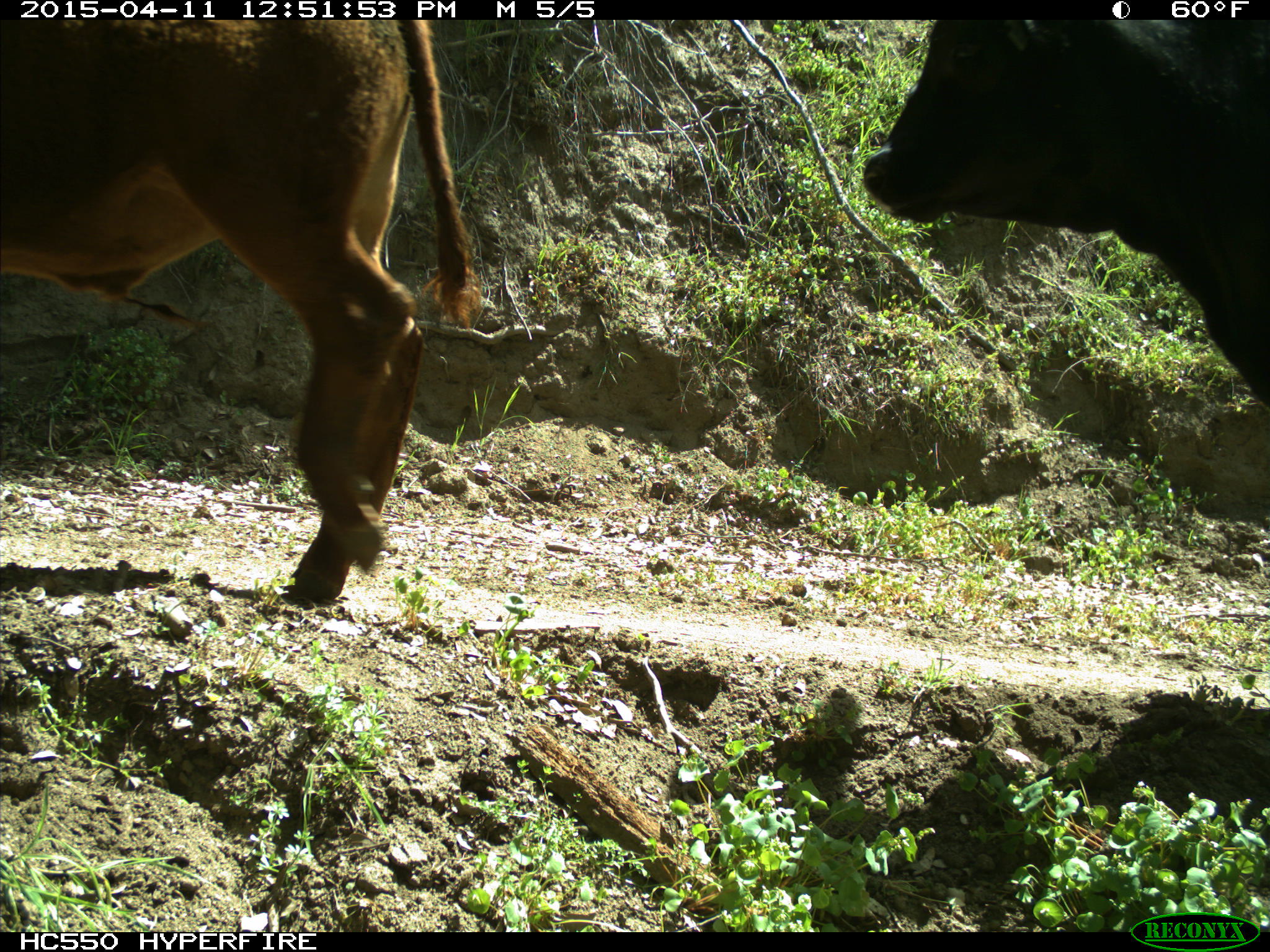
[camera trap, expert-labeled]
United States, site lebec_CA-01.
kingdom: Animalia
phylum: Chordata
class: Mammalia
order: Artiodactyla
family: Bovidae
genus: Bos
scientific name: Bos taurus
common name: domestic cow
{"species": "Bos taurus (domestic cow)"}